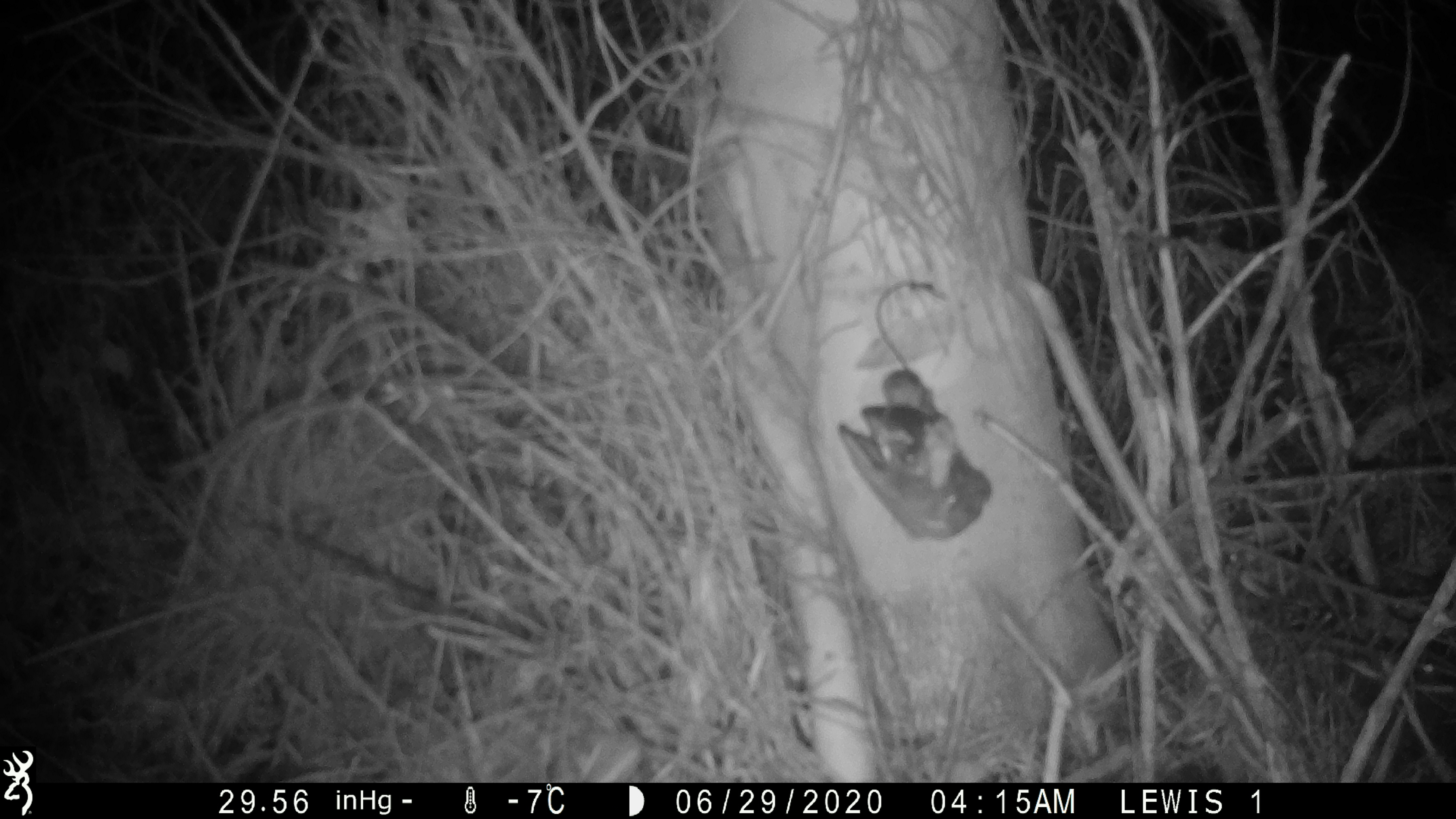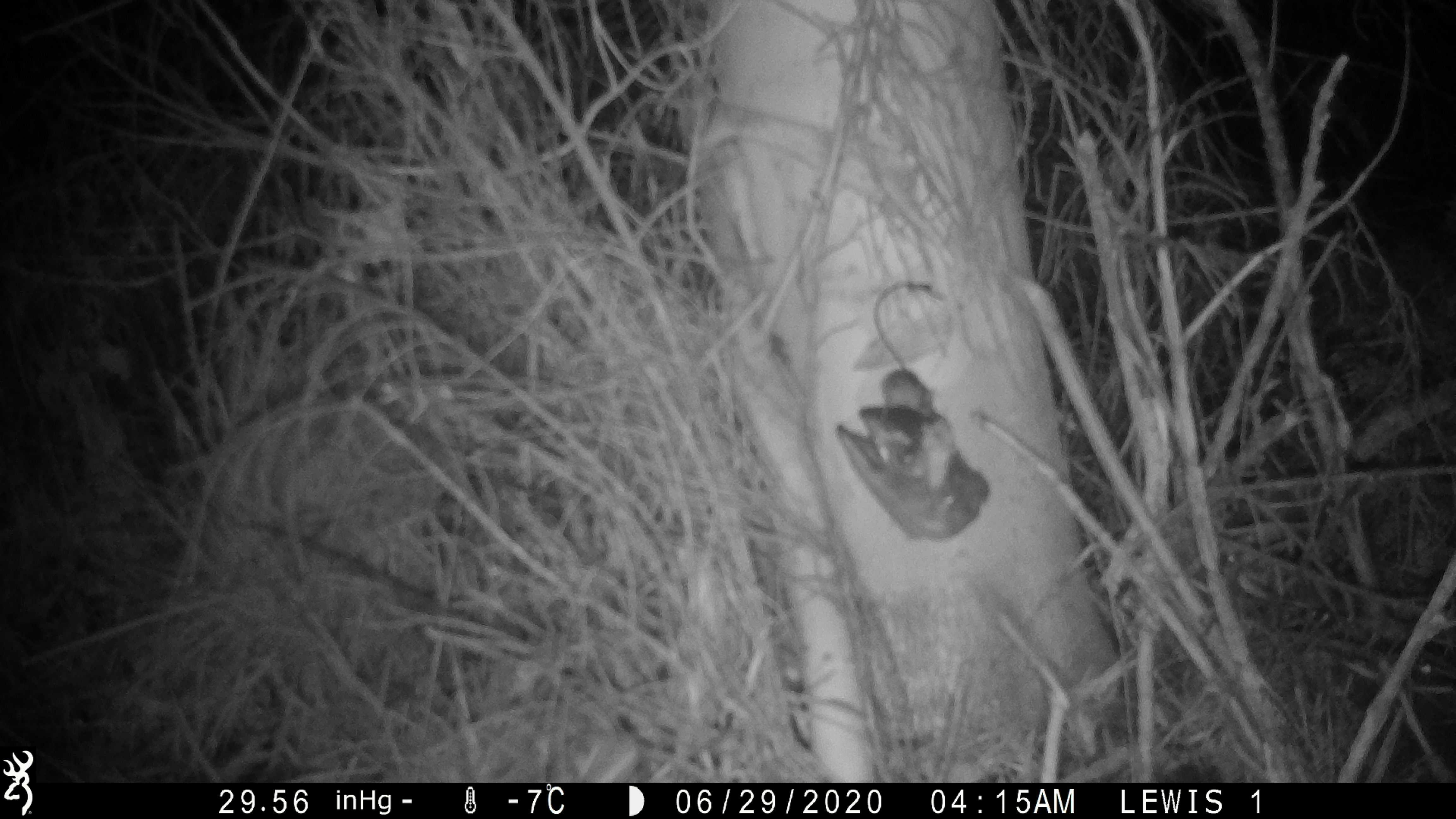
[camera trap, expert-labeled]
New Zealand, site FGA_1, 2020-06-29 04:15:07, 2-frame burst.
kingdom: Animalia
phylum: Chordata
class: Mammalia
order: Rodentia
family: Muridae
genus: Mus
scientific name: Mus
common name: mouse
Mouse (Mus).